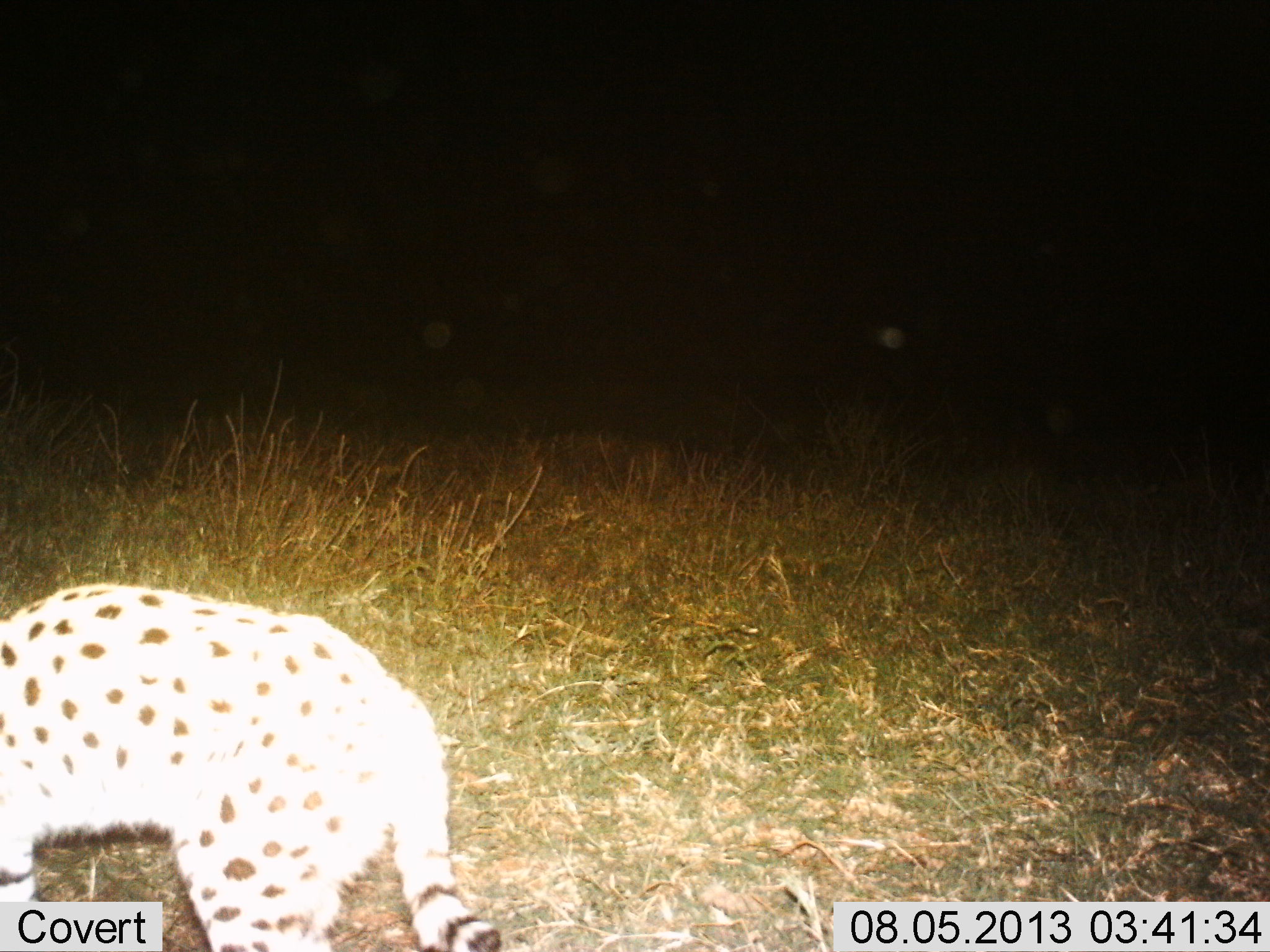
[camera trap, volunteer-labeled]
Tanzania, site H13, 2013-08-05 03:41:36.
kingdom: Animalia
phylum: Chordata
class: Mammalia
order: Carnivora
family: Felidae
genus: Leptailurus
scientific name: Leptailurus serval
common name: serval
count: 1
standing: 87%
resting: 4%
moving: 9%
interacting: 0%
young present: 0%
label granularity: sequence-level